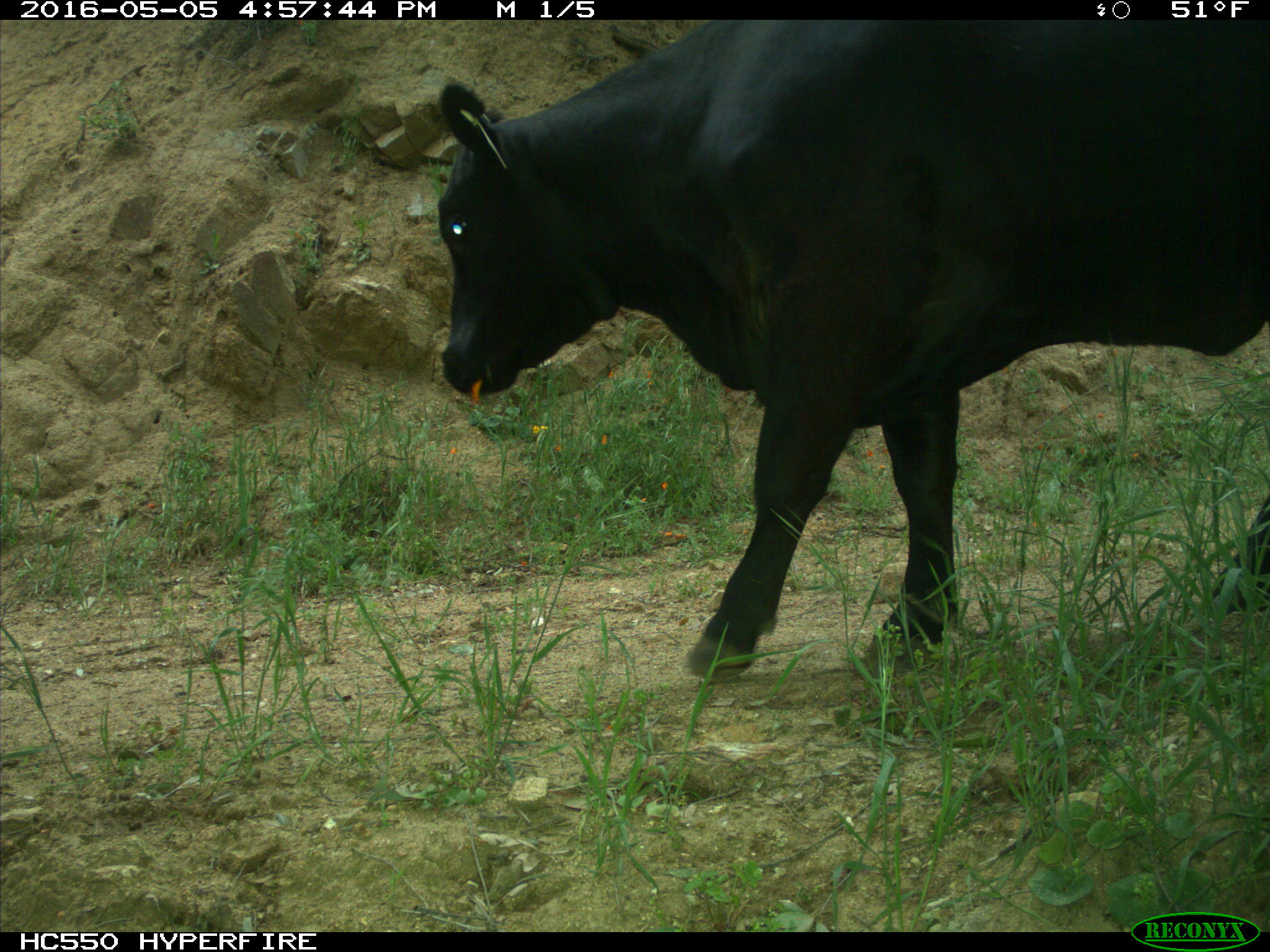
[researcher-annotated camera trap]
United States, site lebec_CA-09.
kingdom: Animalia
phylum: Chordata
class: Mammalia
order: Artiodactyla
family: Bovidae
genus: Bos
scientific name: Bos taurus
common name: domestic cow